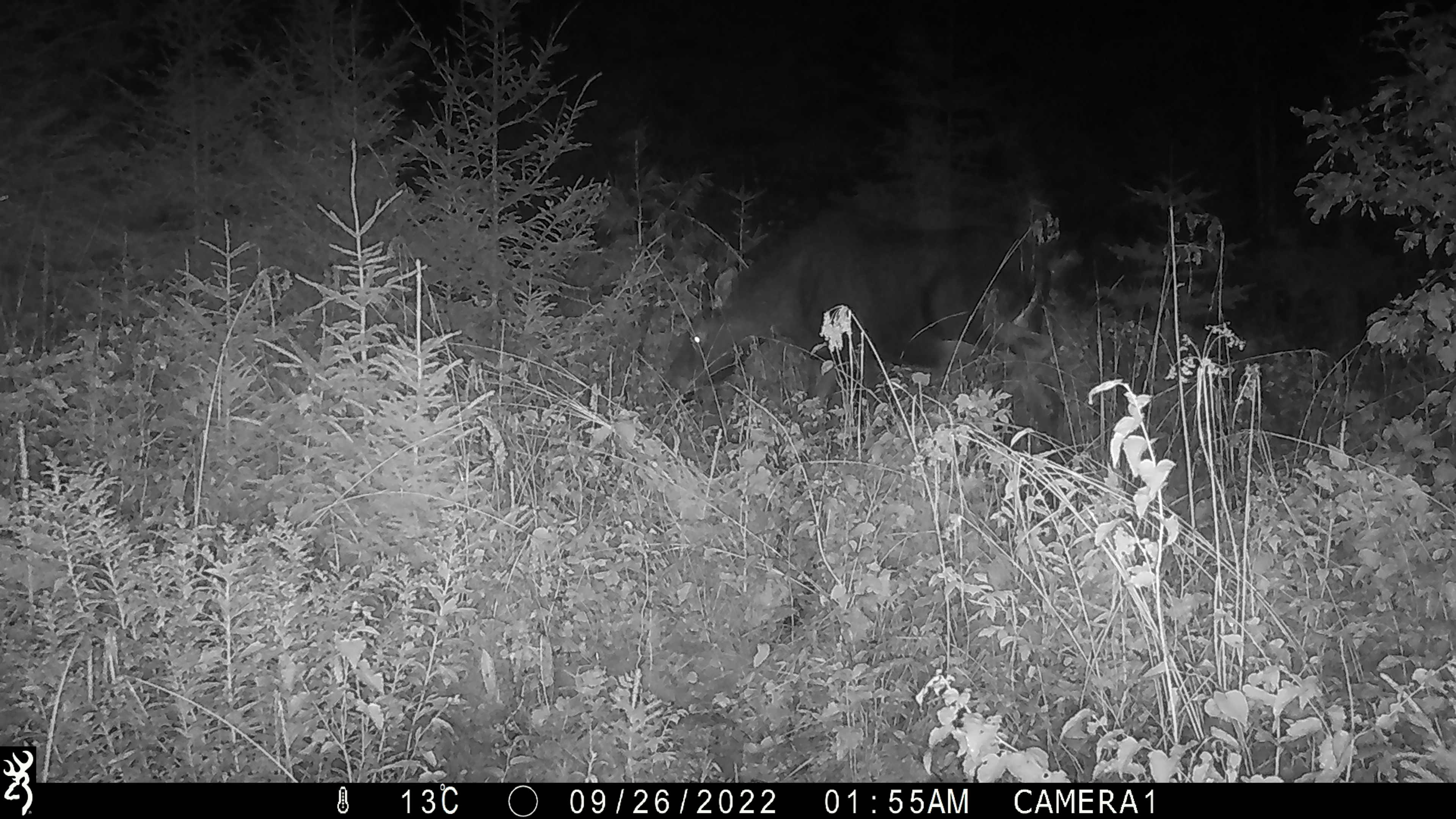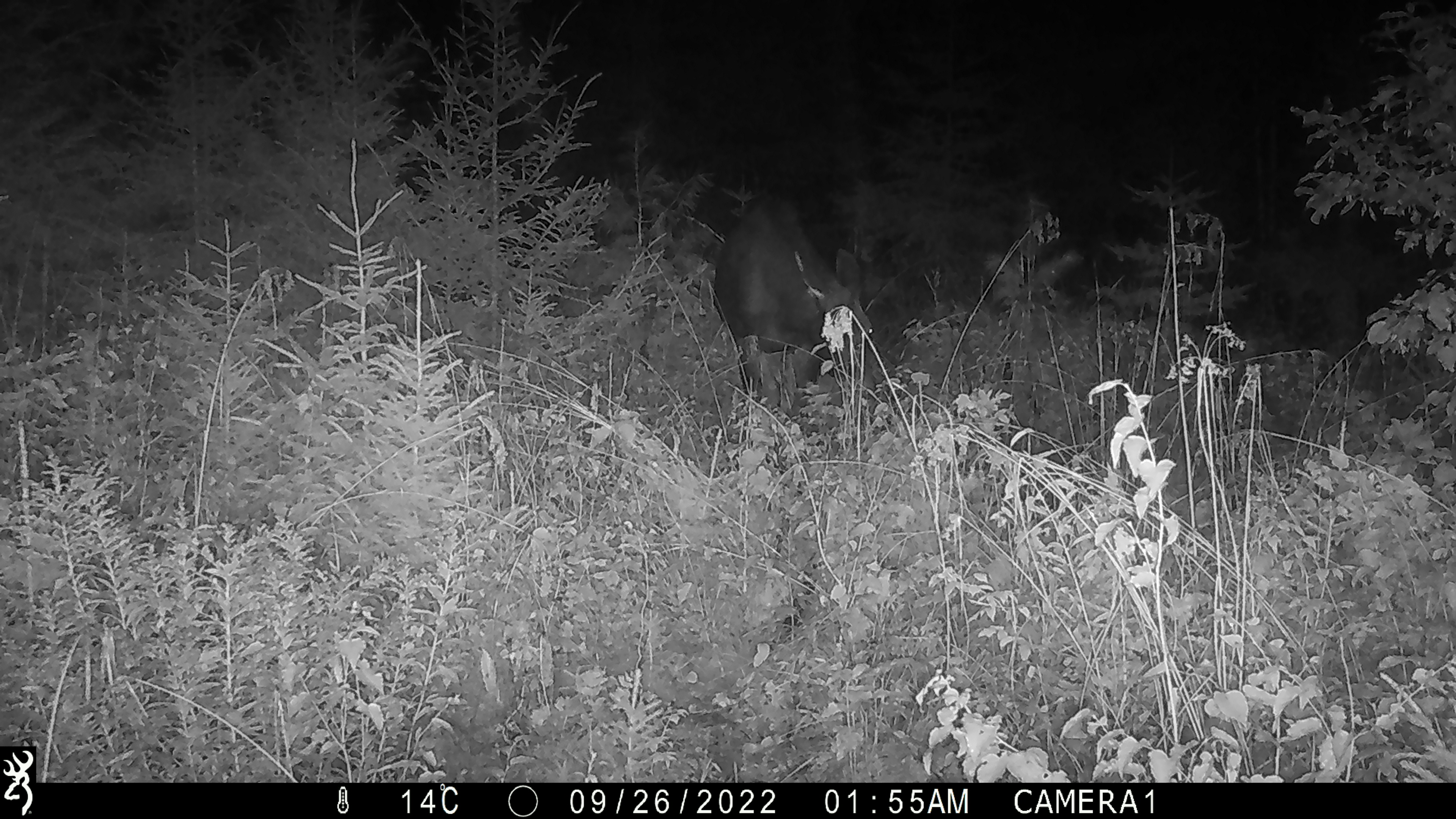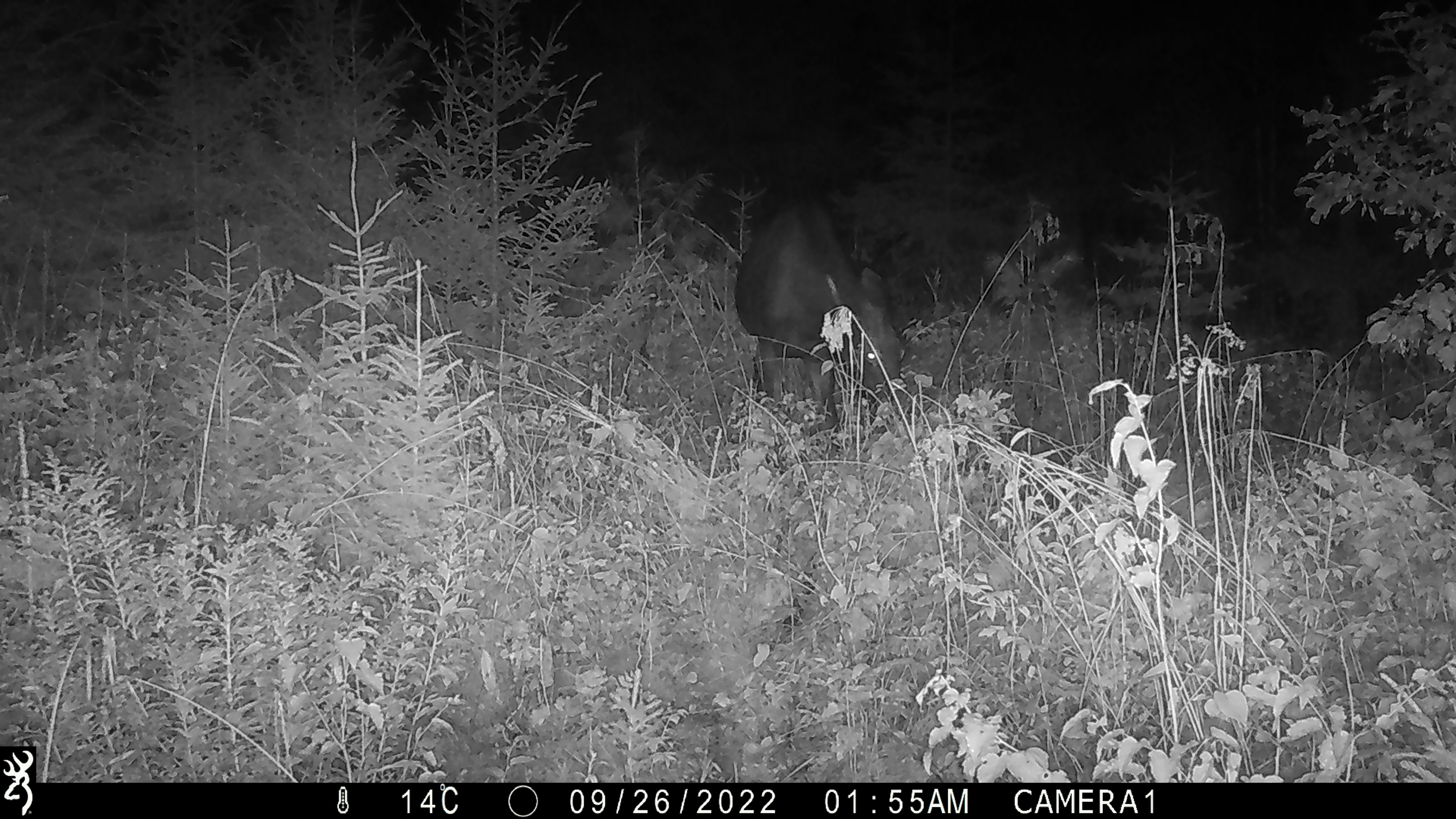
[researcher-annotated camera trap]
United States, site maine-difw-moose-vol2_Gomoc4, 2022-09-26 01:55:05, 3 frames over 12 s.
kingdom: Animalia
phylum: Chordata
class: Mammalia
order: Artiodactyla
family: Cervidae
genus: Alces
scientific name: Alces alces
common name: moose